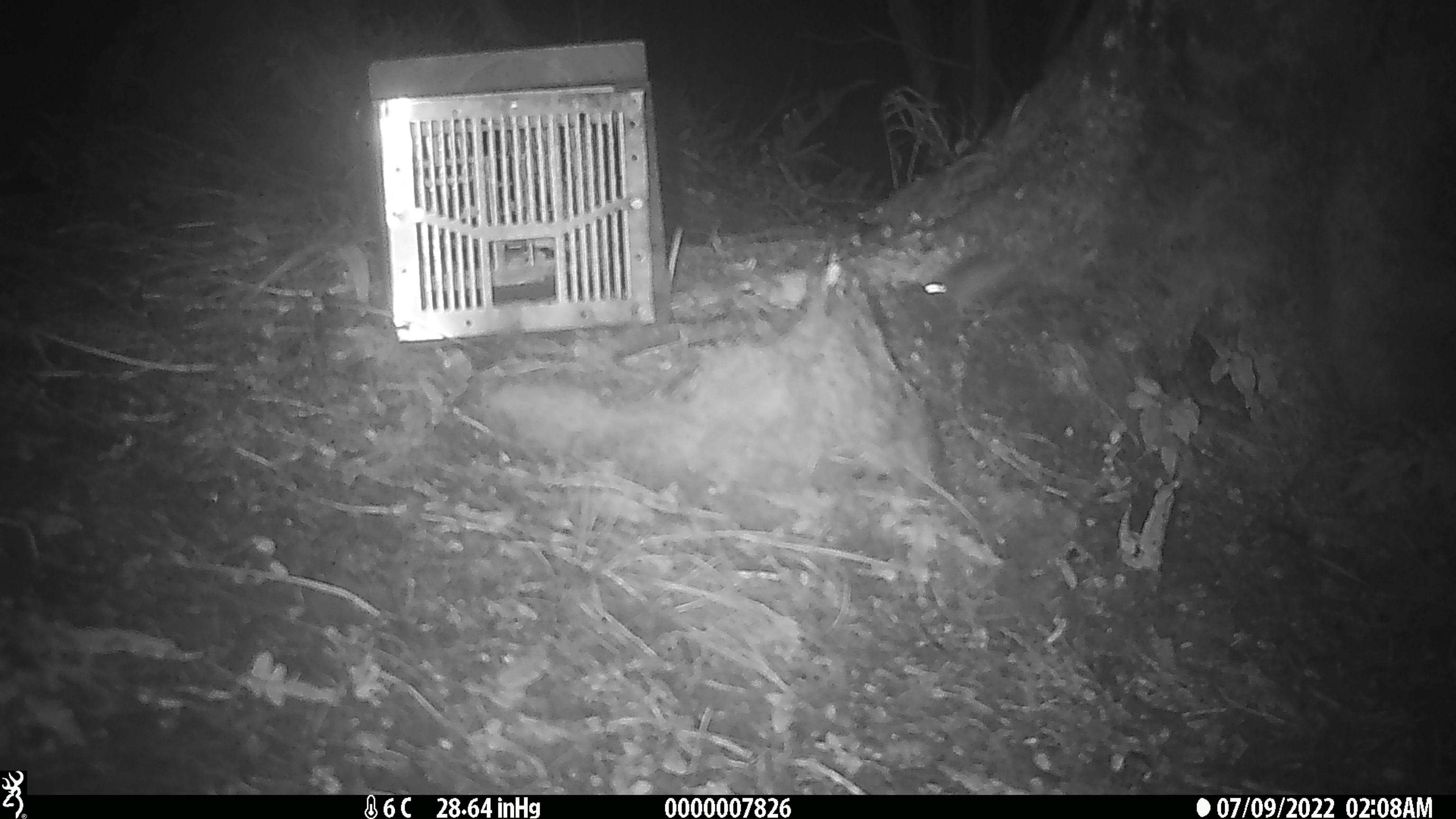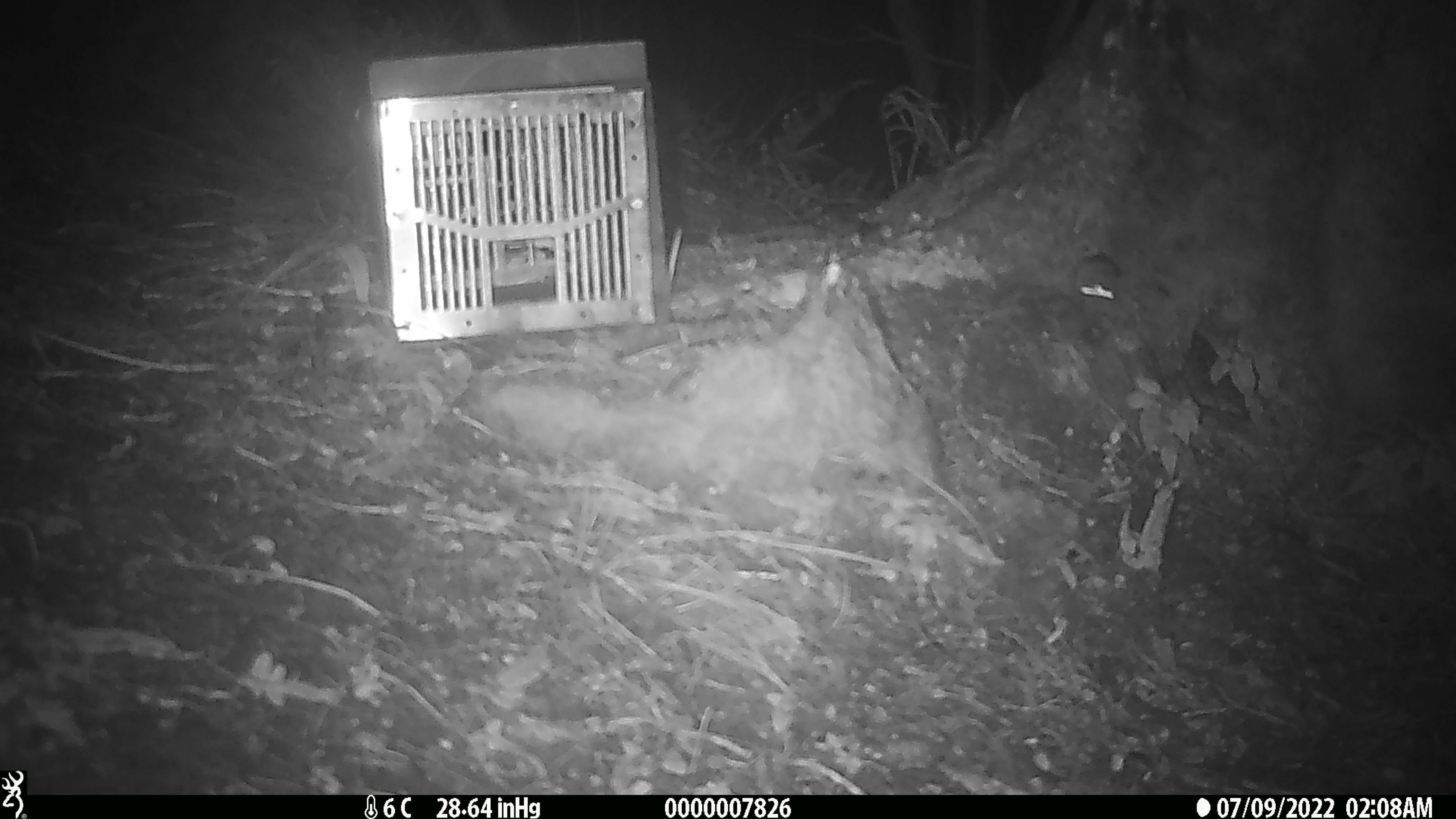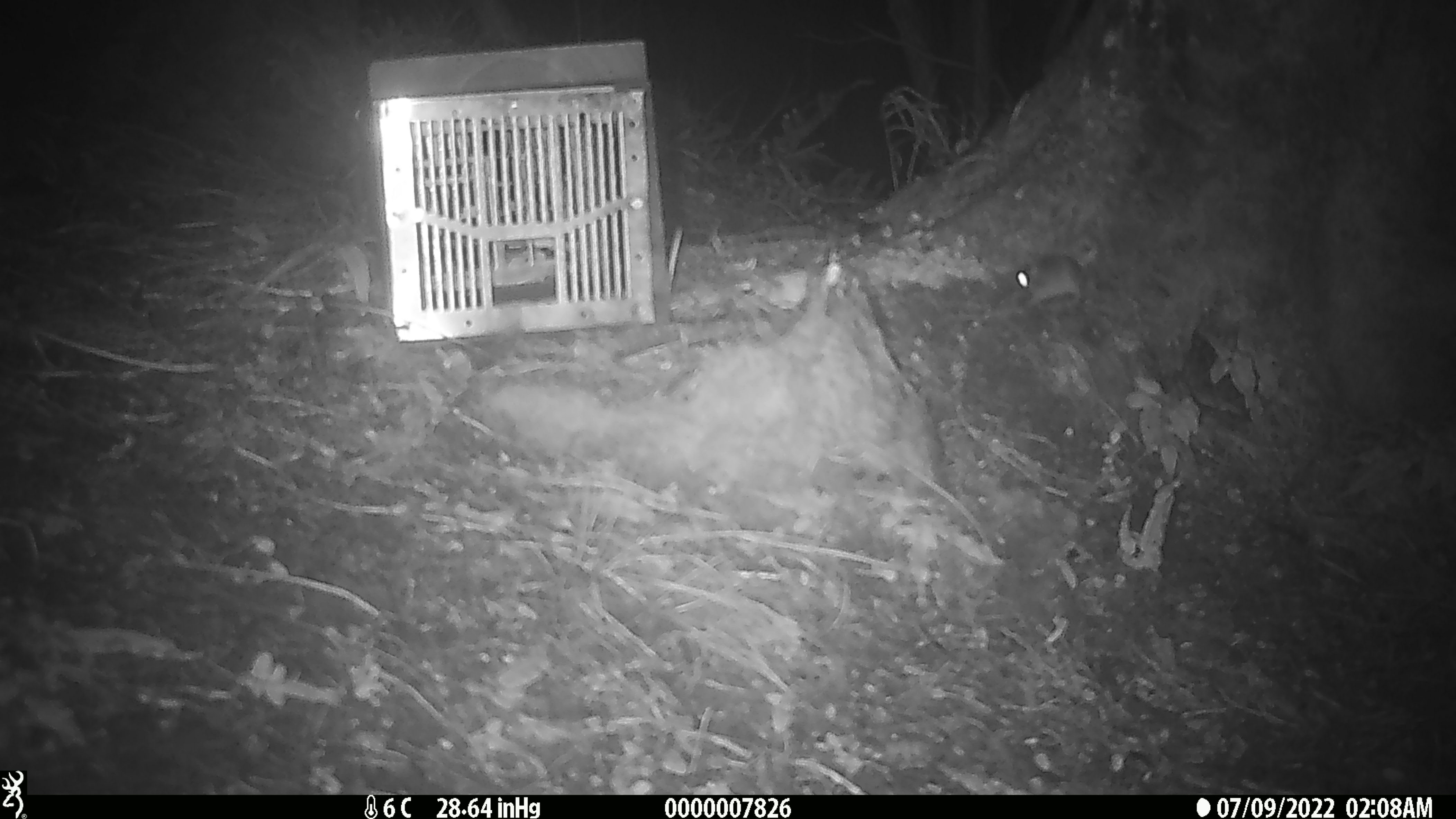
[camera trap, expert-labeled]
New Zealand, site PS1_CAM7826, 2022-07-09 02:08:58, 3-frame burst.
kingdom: Animalia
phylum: Chordata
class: Mammalia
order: Rodentia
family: Muridae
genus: Mus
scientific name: Mus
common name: mouse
Mouse (Mus).